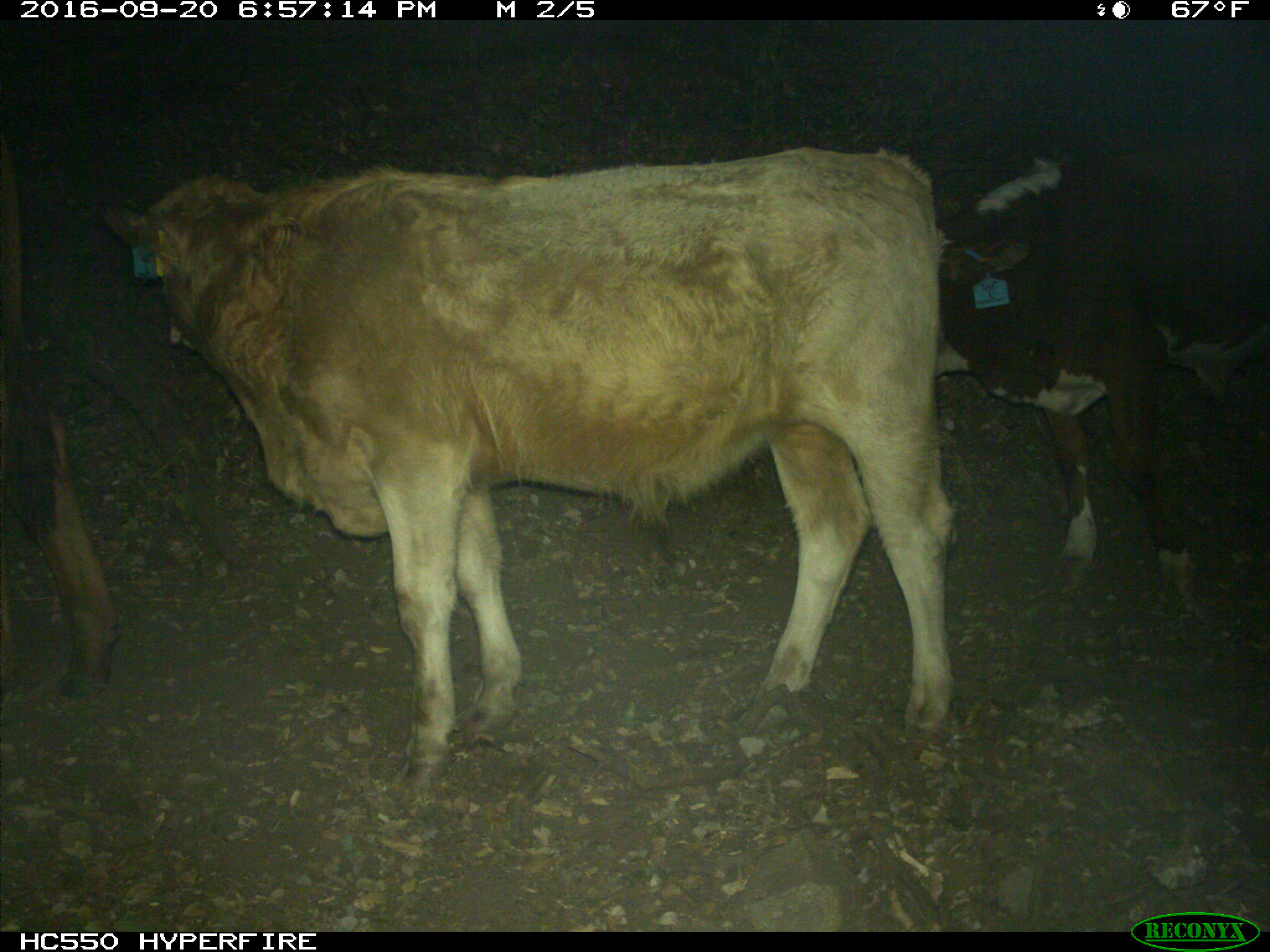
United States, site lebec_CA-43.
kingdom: Animalia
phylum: Chordata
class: Mammalia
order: Artiodactyla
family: Bovidae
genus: Bos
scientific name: Bos taurus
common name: domestic cow